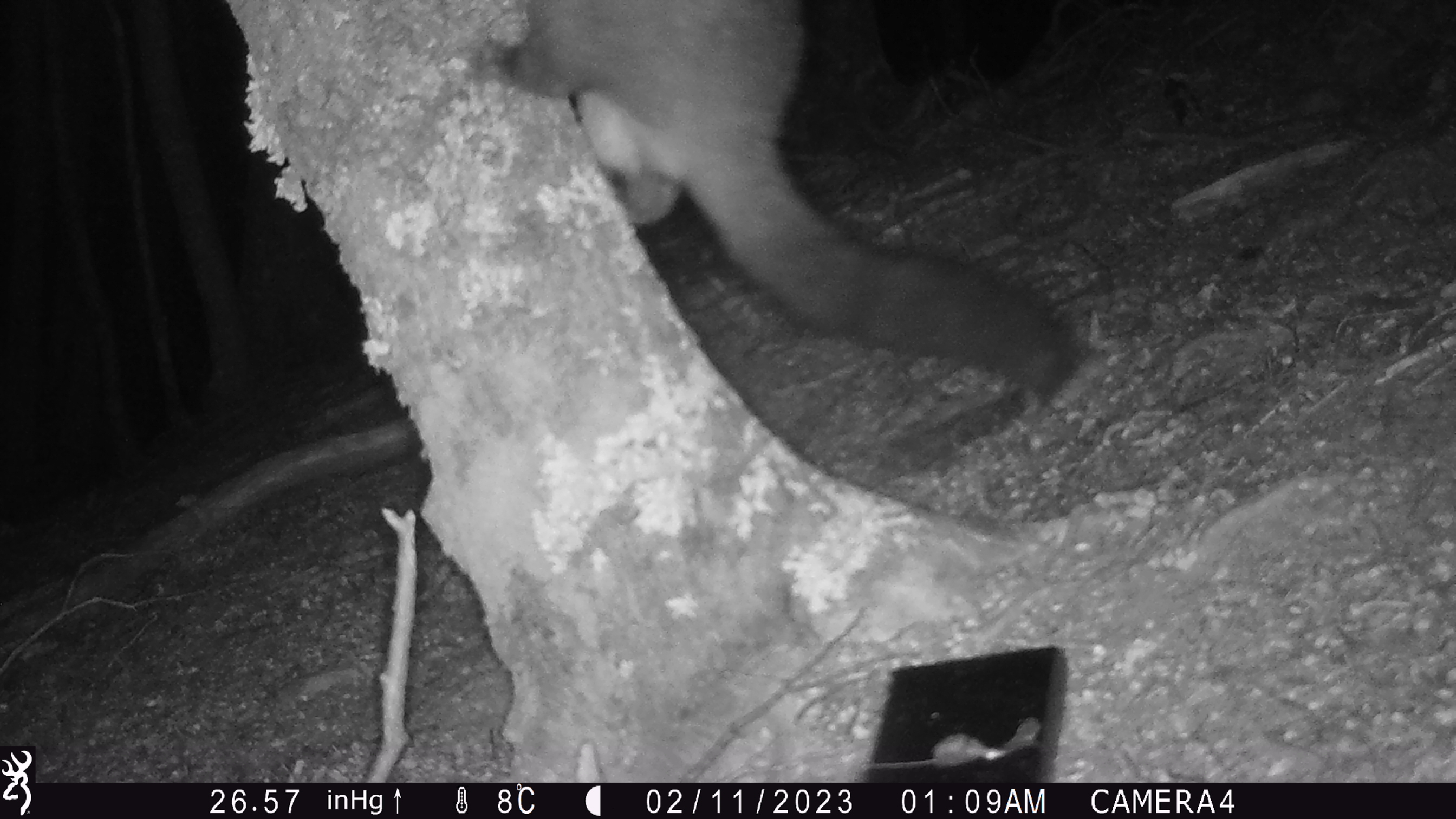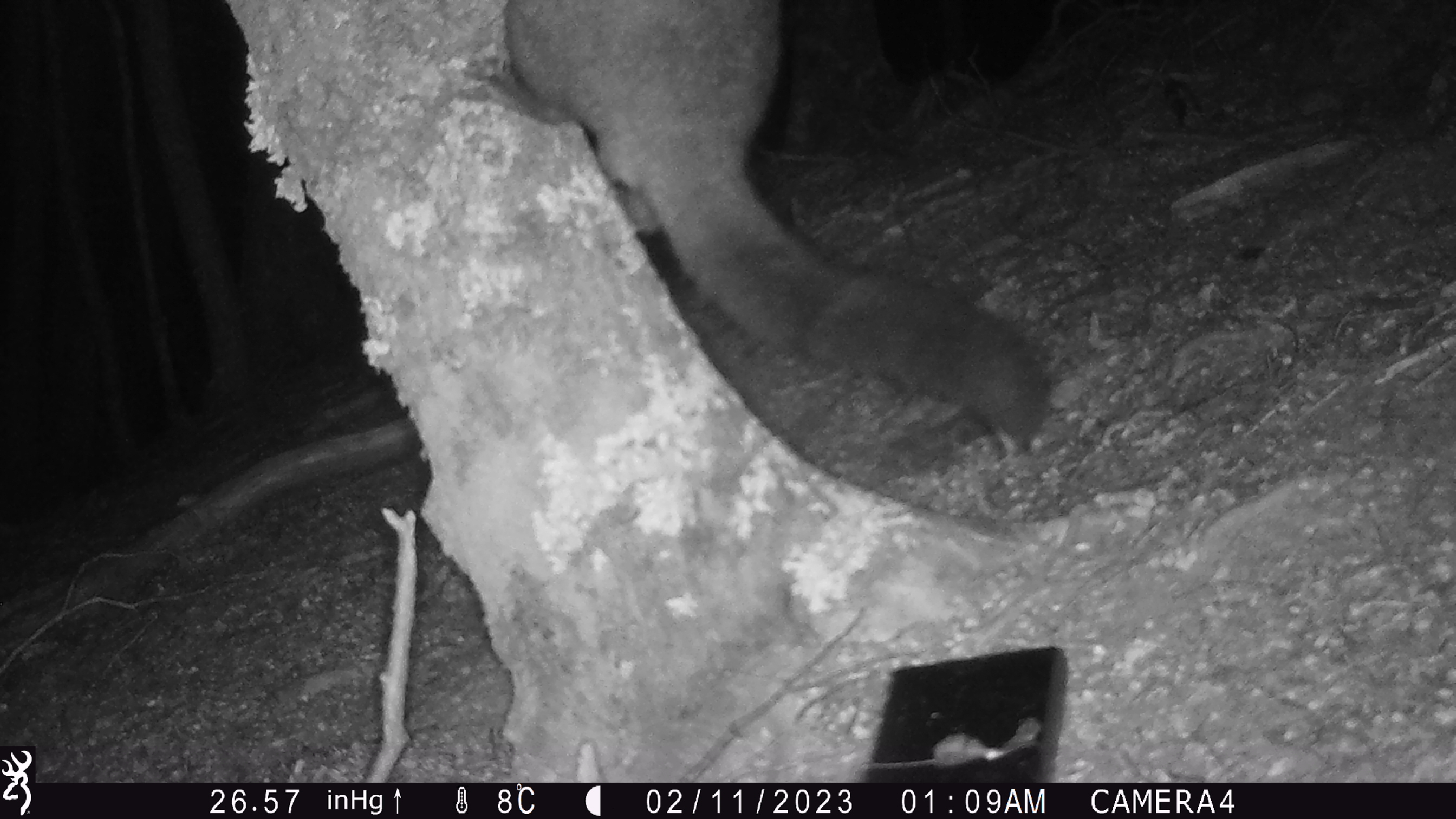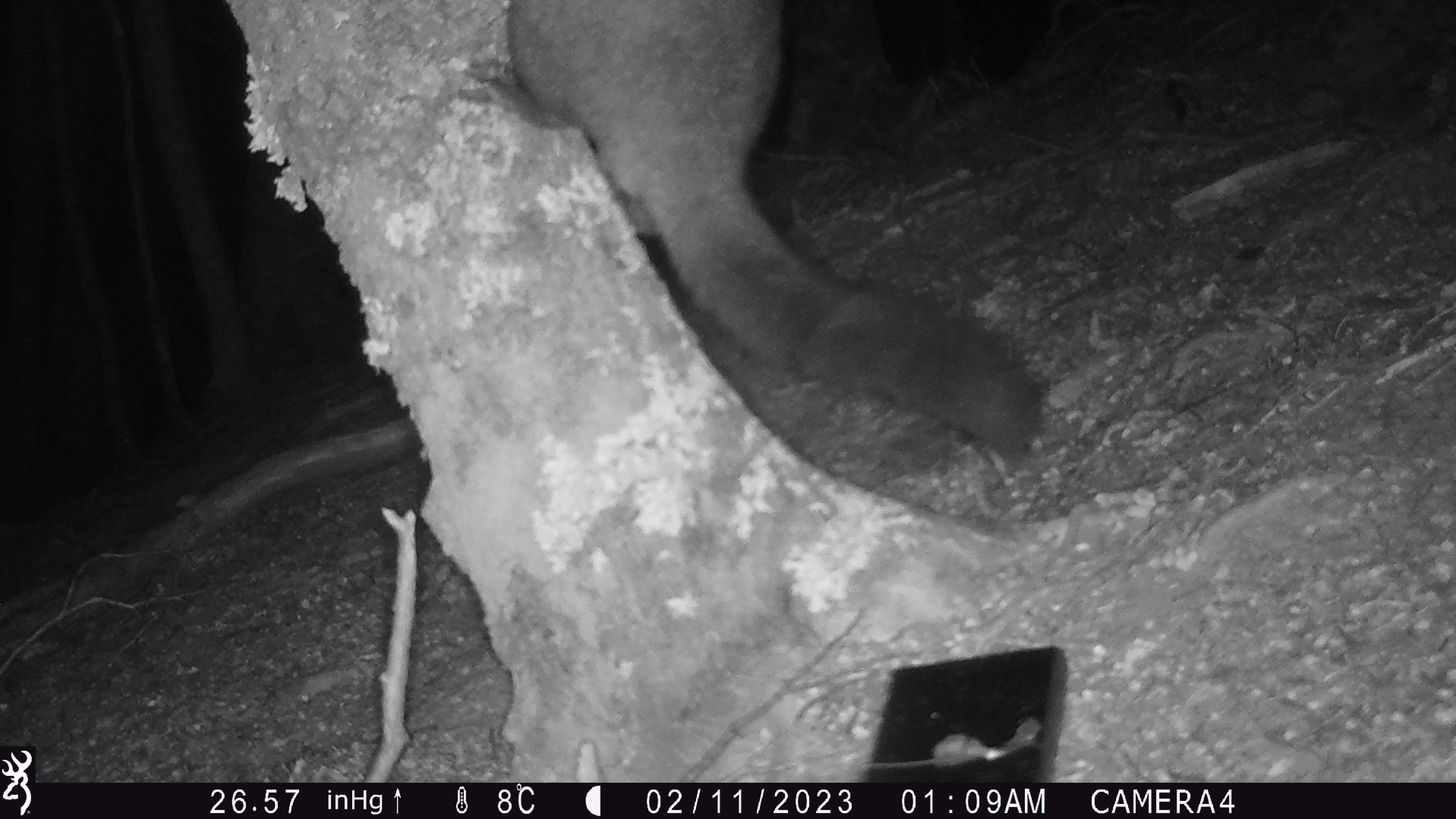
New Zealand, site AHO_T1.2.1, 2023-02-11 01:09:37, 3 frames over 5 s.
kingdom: Animalia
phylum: Chordata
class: Mammalia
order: Carnivora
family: Mustelidae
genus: Mustela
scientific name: Mustela erminea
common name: stoat